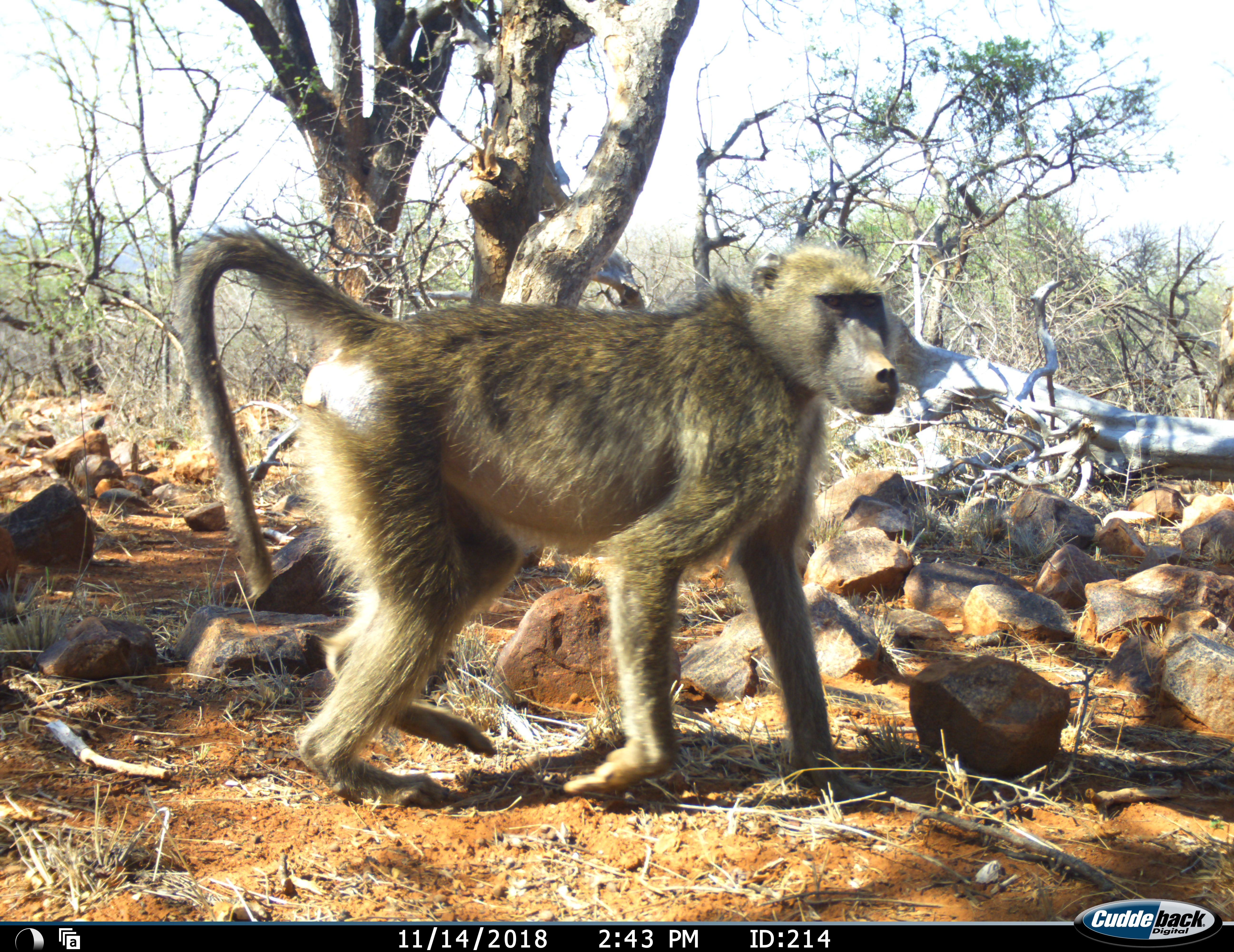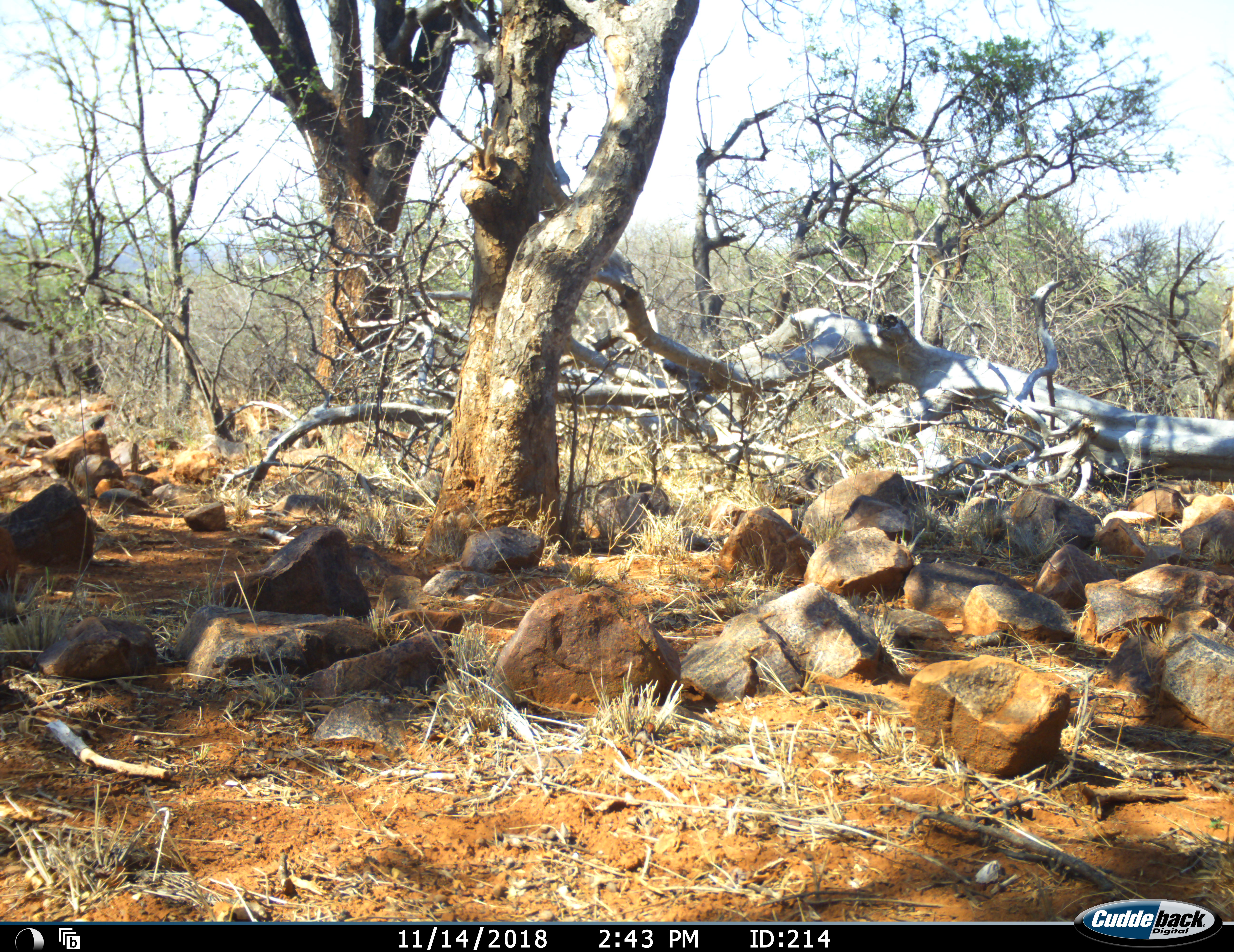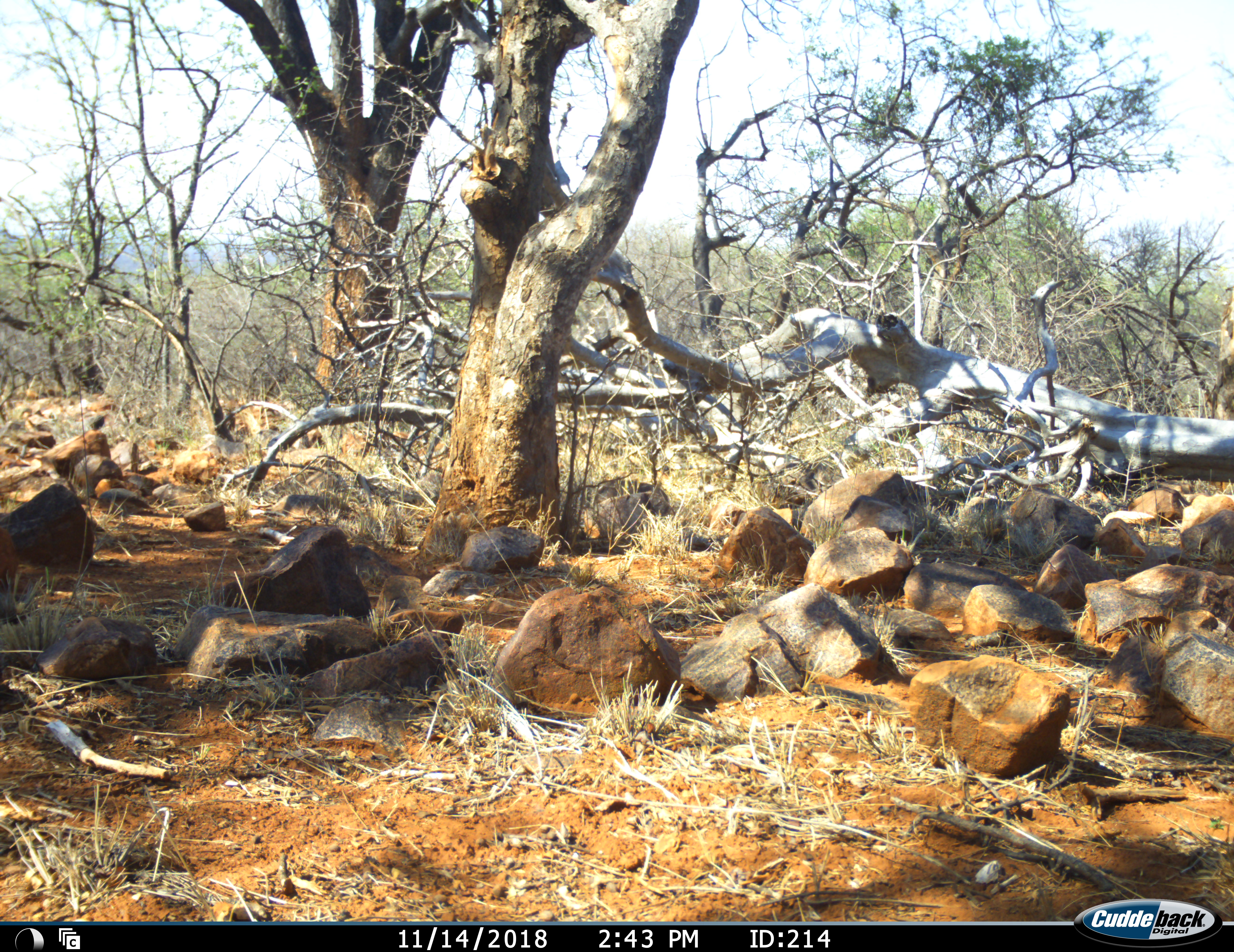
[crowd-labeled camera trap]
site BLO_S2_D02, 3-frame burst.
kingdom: Animalia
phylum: Chordata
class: Mammalia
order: Primates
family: Cercopithecidae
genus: Papio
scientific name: Papio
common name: baboon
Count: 1.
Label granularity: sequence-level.